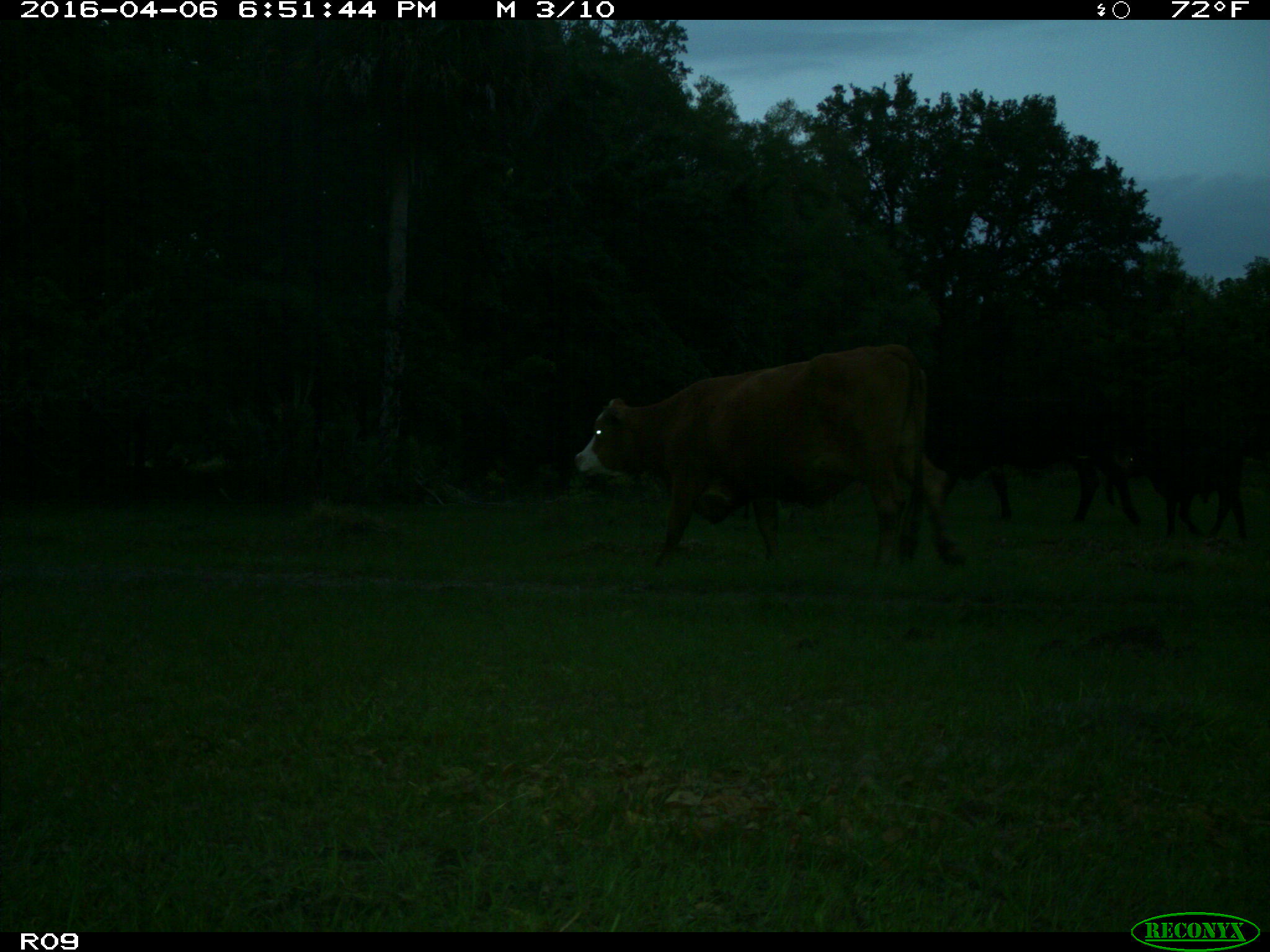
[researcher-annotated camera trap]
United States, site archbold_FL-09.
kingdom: Animalia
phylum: Chordata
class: Mammalia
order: Artiodactyla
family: Bovidae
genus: Bos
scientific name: Bos taurus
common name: domestic cow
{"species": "Bos taurus (domestic cow)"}